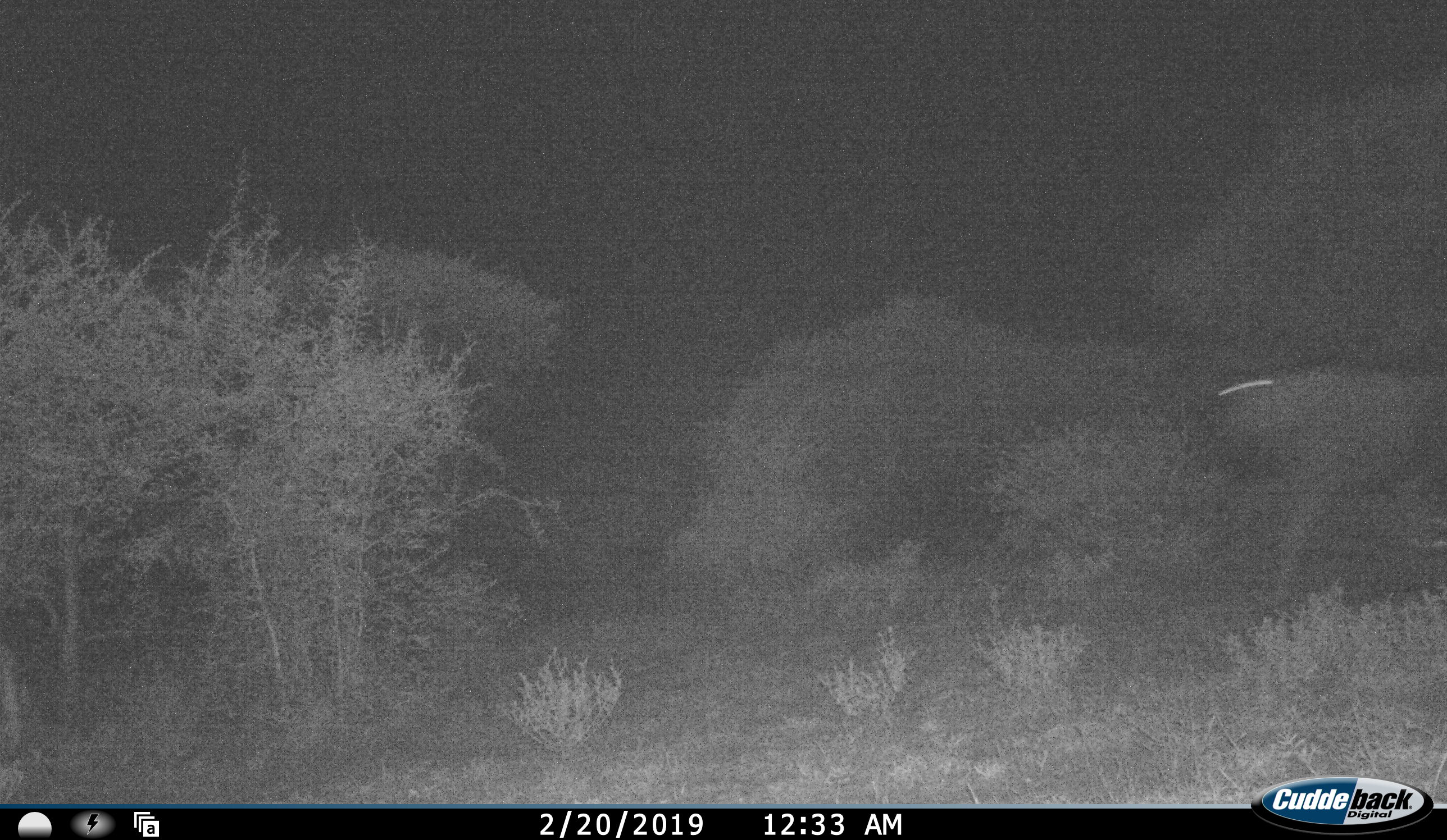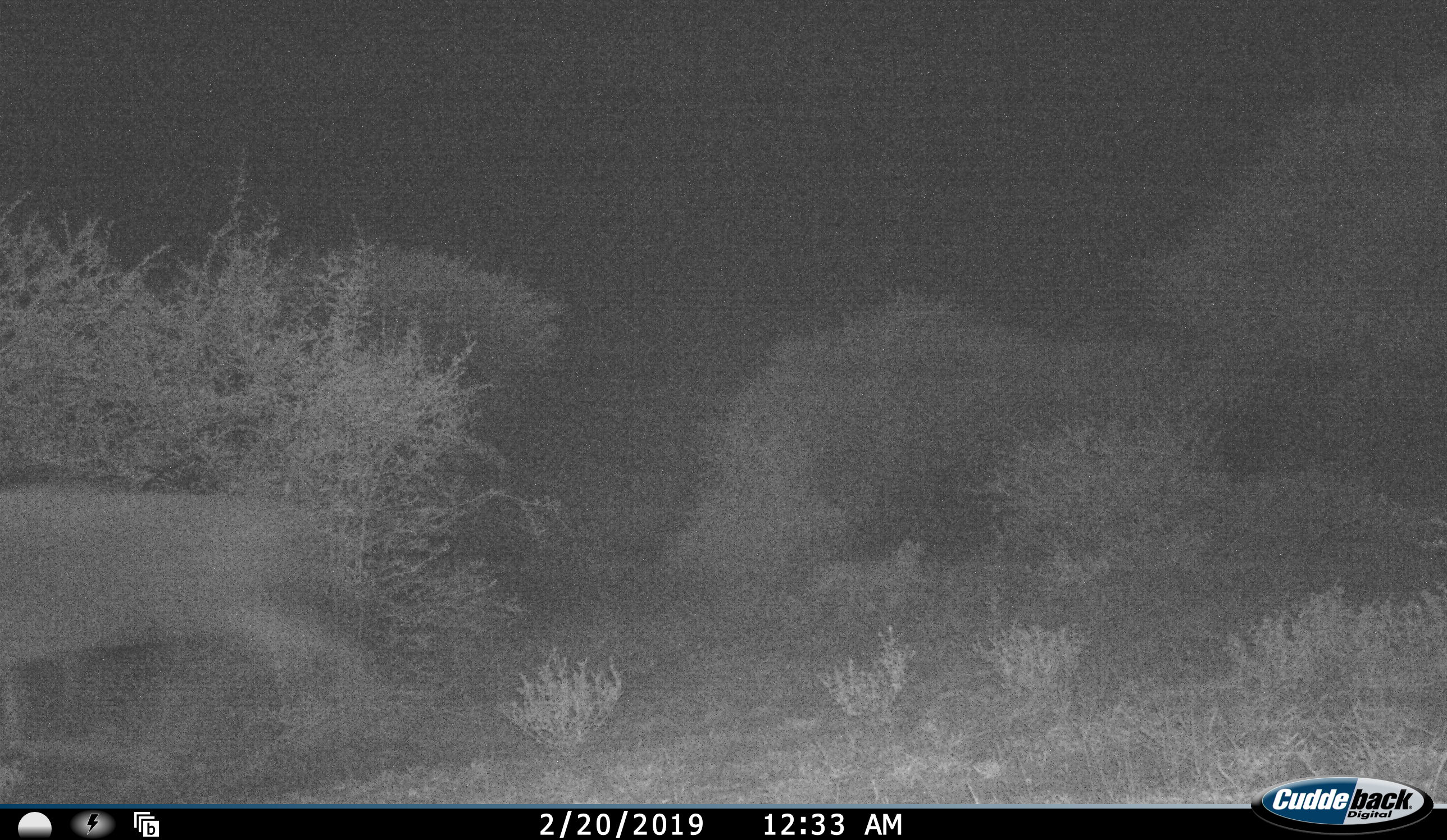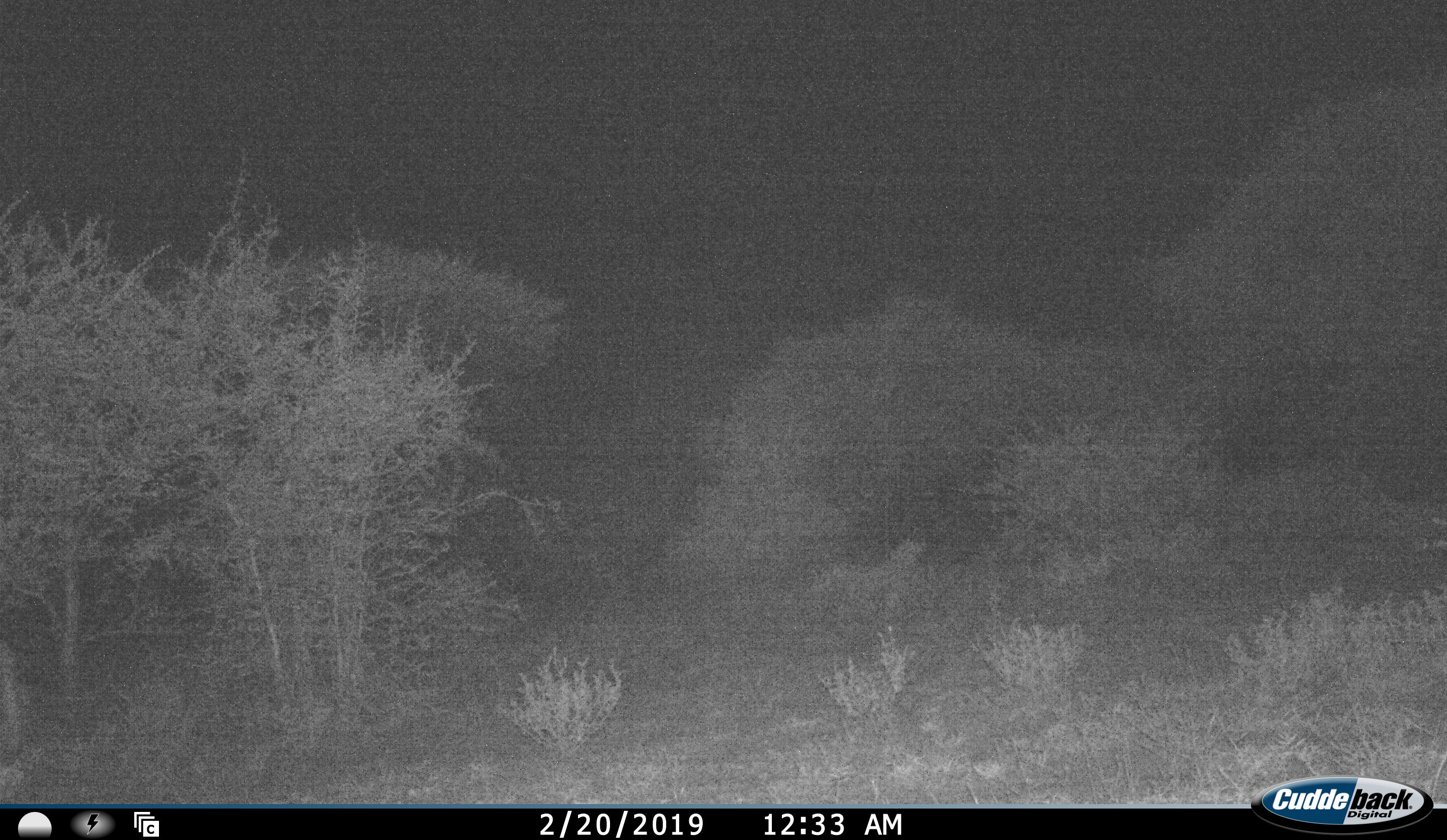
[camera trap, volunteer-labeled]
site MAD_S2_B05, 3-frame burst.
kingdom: Animalia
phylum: Chordata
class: Mammalia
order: Artiodactyla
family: Bovidae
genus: Connochaetes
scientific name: Connochaetes taurinus taurinus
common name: blue wildebeest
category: wildebeestblue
Wildebeestblue (blue wildebeest) (Connochaetes taurinus taurinus), count 1. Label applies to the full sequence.